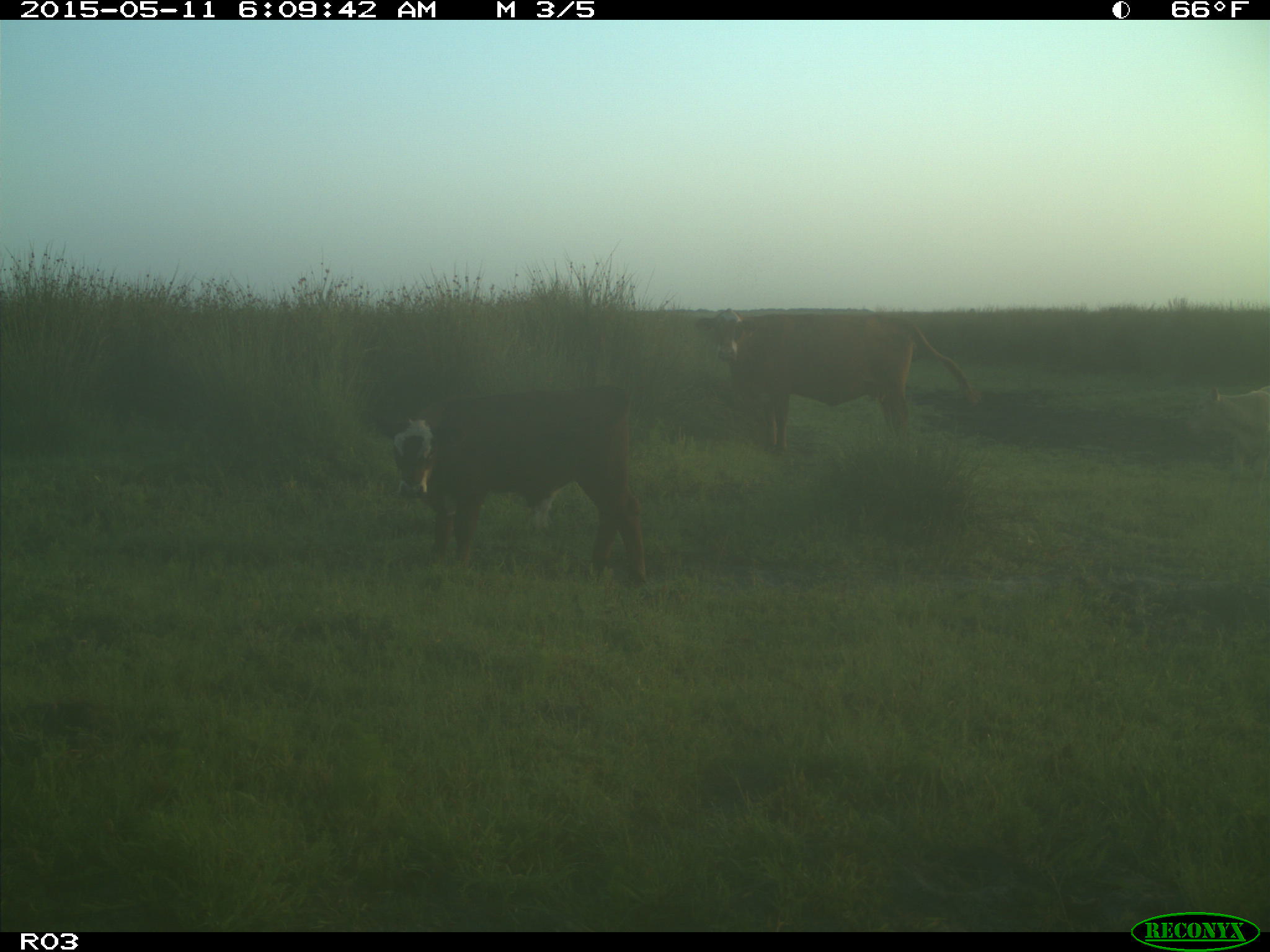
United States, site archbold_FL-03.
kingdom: Animalia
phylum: Chordata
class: Mammalia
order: Artiodactyla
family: Bovidae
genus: Bos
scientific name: Bos taurus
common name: domestic cow